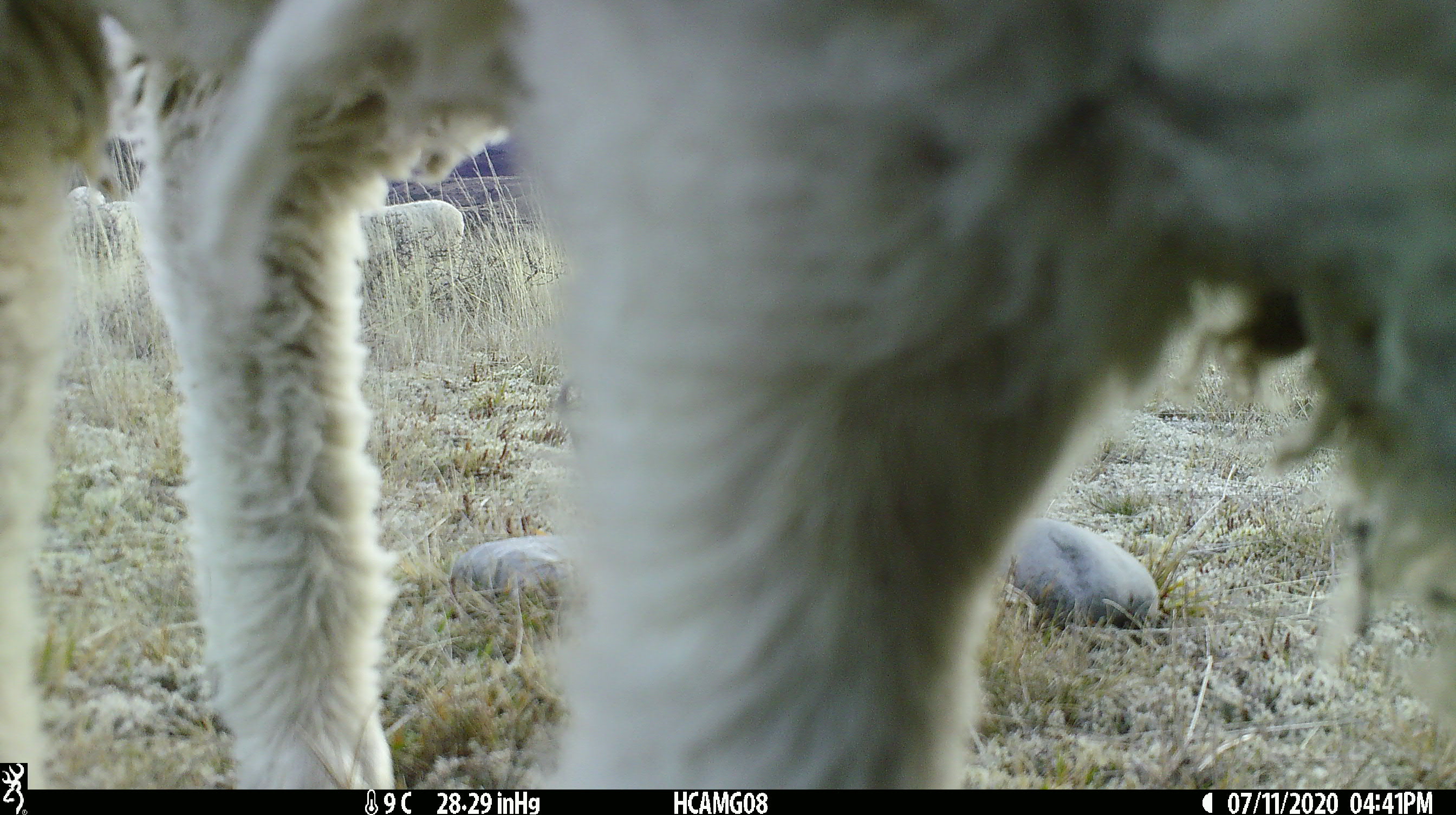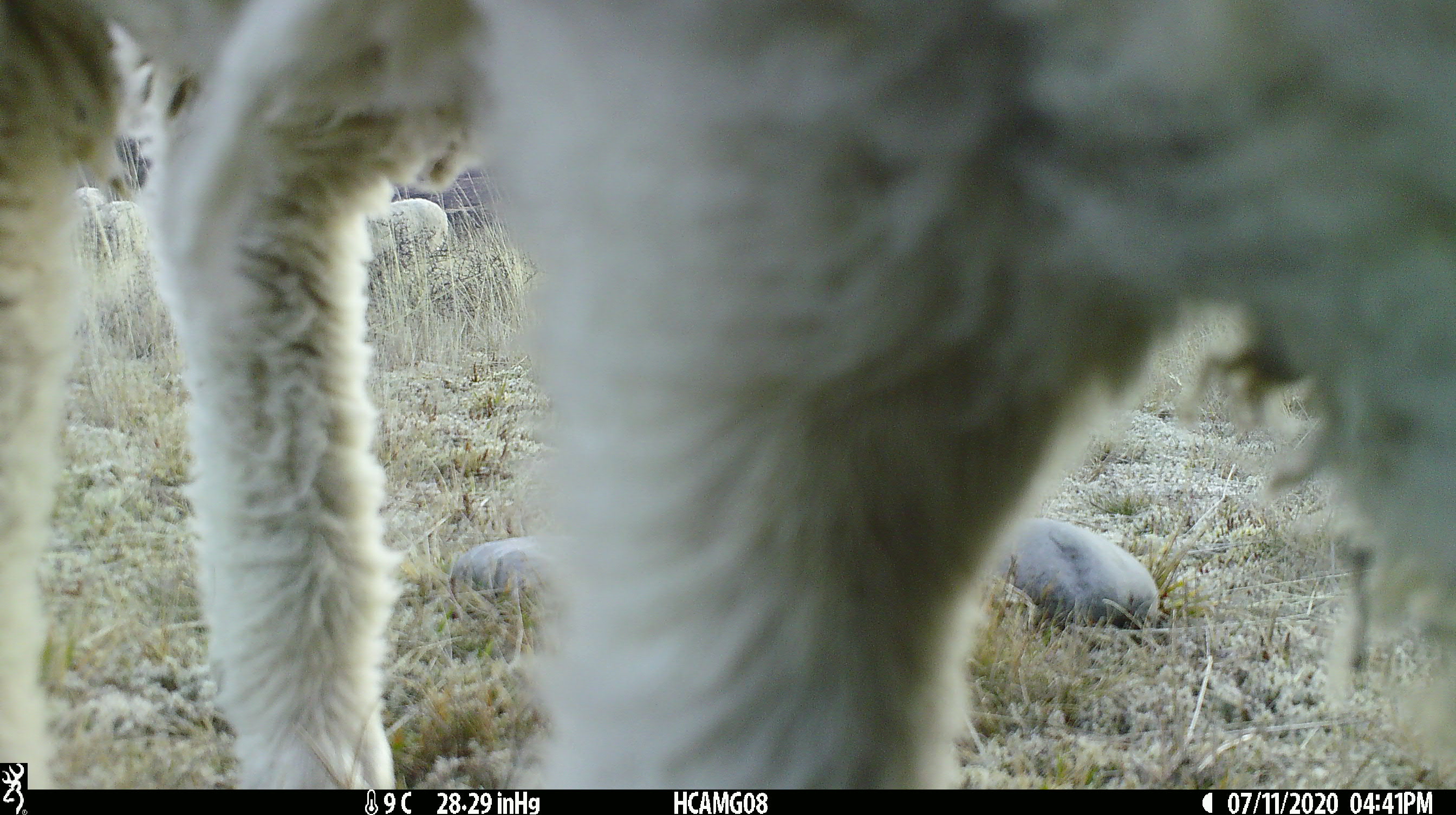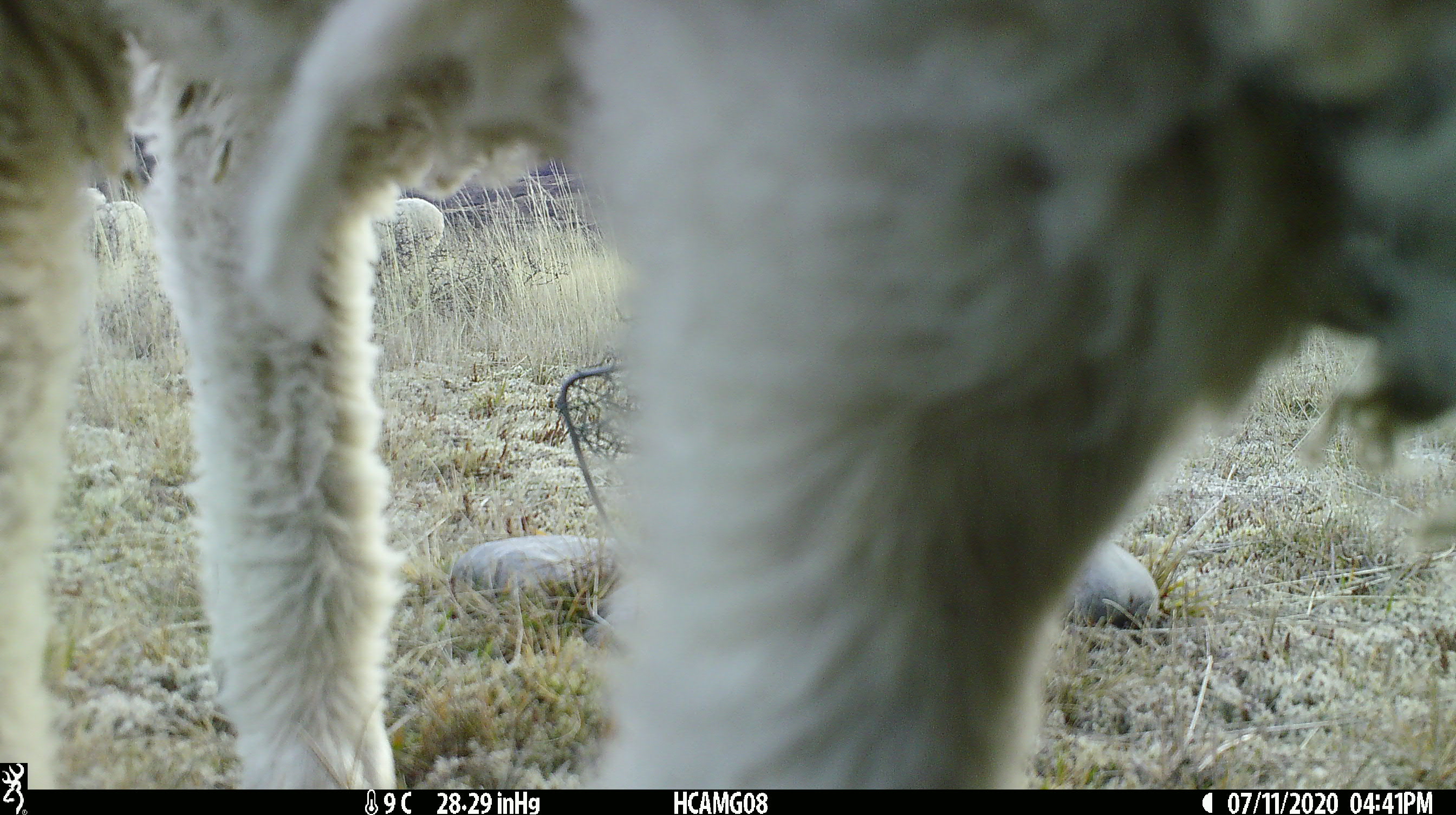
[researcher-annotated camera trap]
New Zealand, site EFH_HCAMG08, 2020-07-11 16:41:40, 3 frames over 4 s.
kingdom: Animalia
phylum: Chordata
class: Mammalia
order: Artiodactyla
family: Bovidae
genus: Ovis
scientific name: Ovis aries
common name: domestic sheep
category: sheep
Sheep (domestic sheep) (Ovis aries).